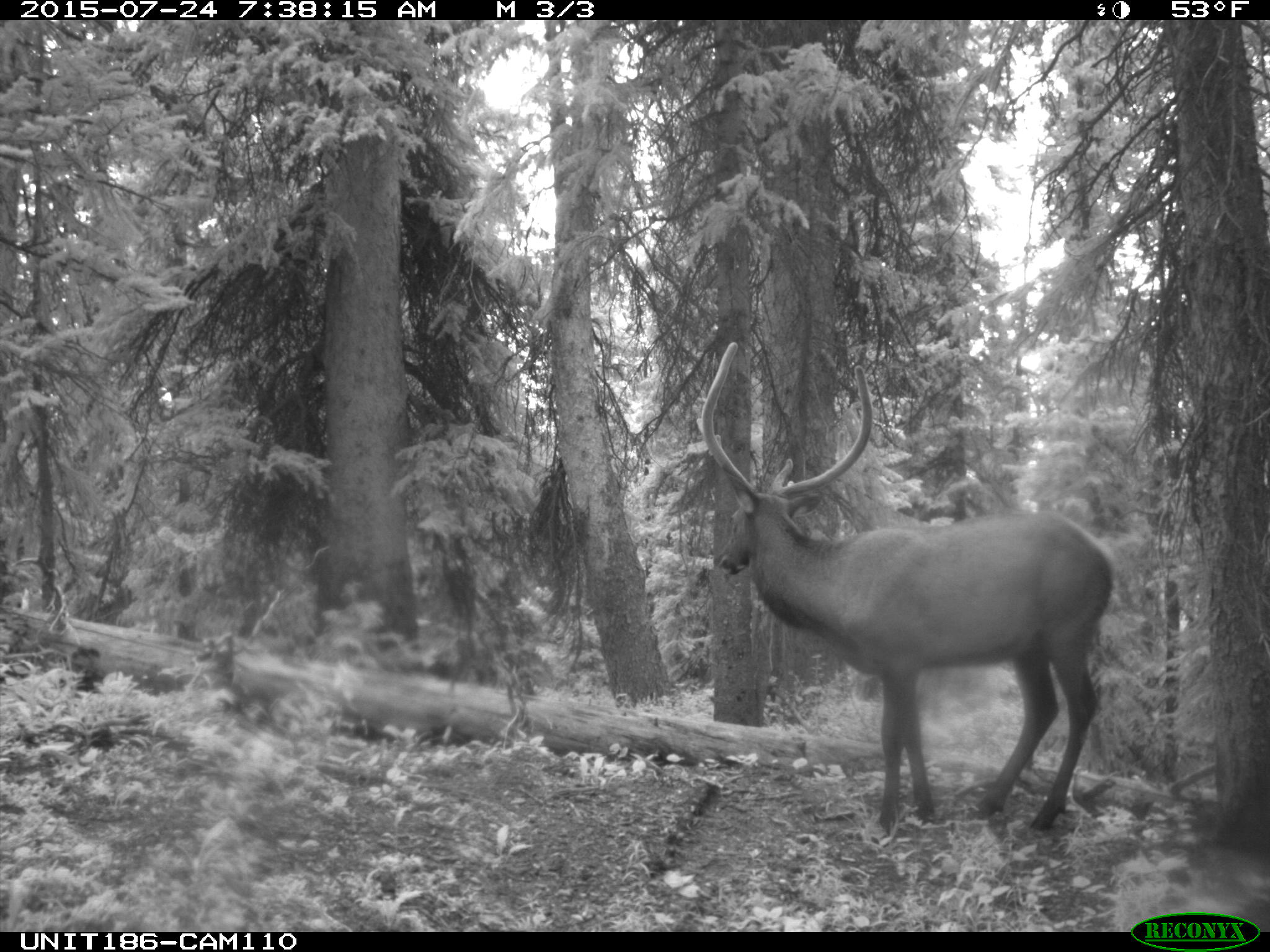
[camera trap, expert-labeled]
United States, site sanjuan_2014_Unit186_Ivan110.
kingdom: Animalia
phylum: Chordata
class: Mammalia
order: Artiodactyla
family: Cervidae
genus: Cervus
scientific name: Cervus elaphus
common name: red deer